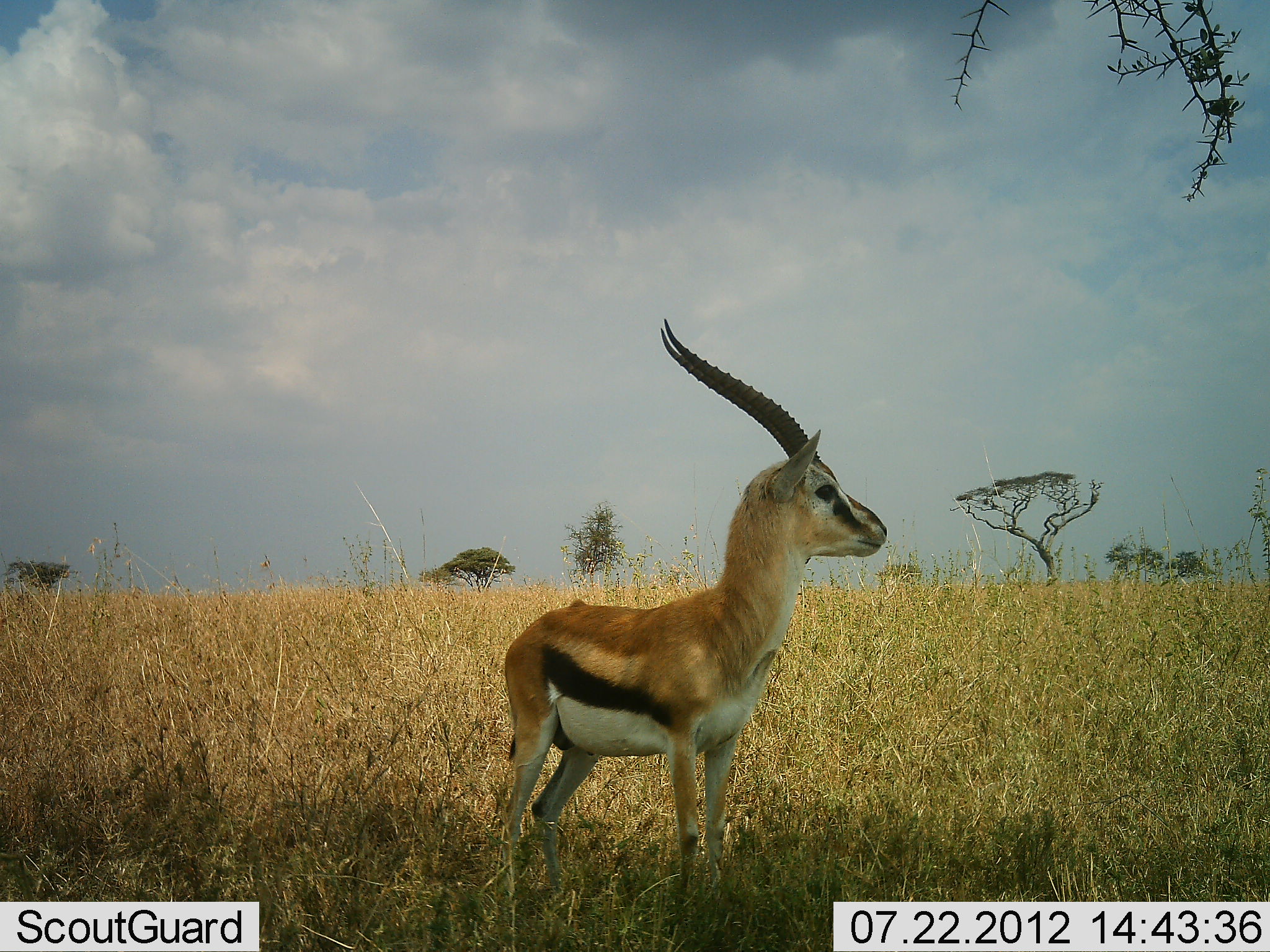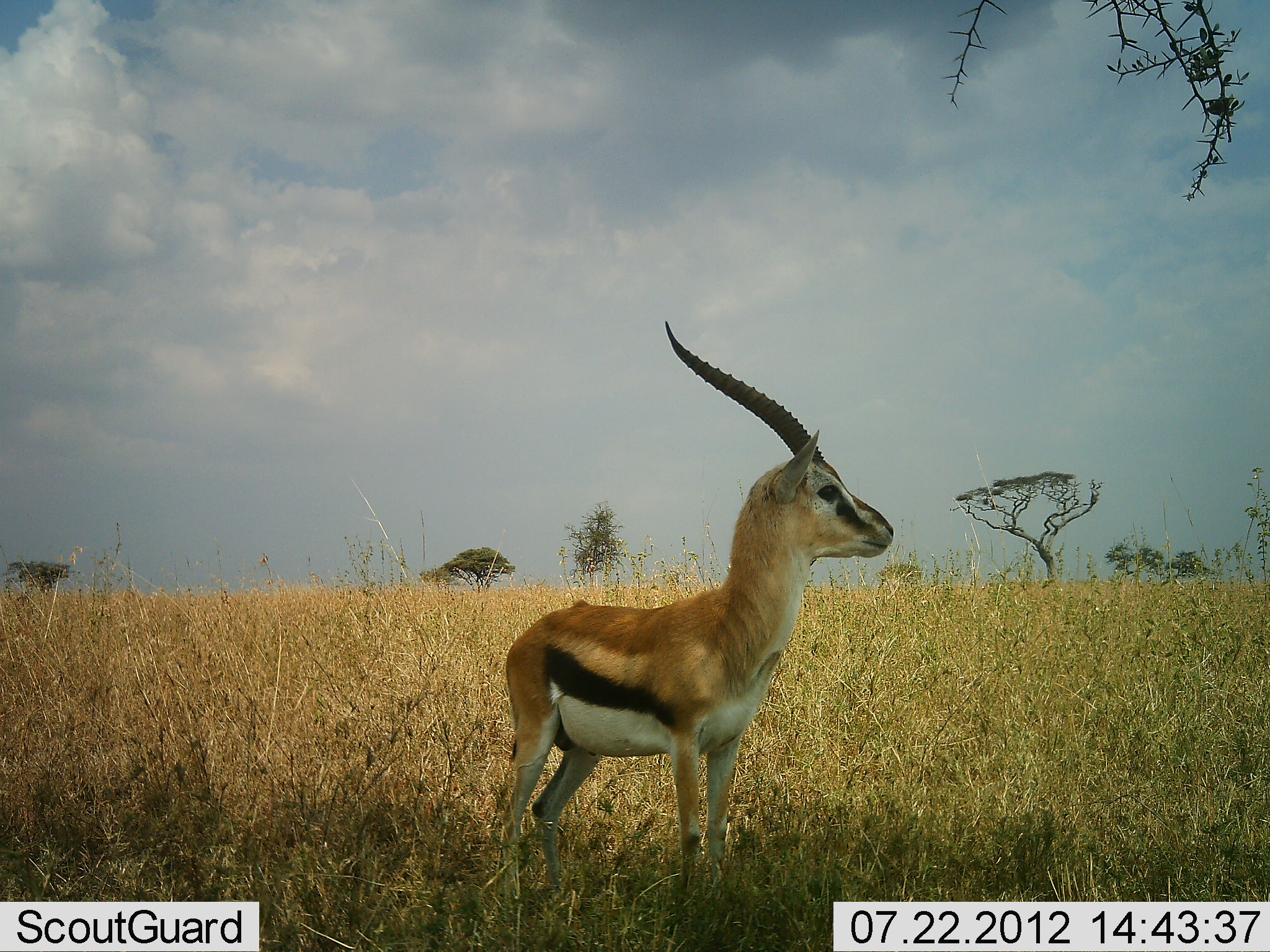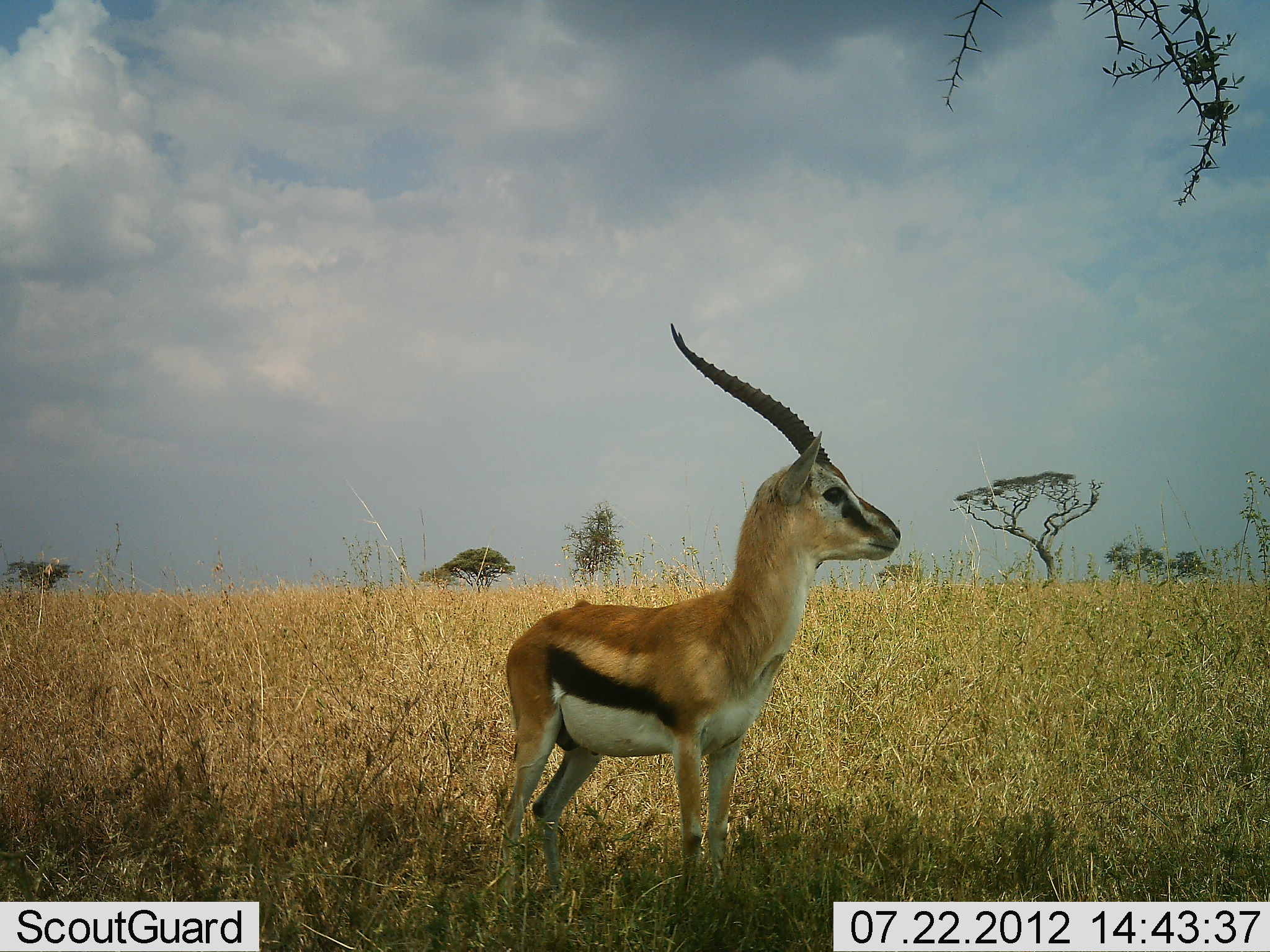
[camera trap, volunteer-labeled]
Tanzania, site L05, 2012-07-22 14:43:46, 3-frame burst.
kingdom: Animalia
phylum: Chordata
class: Mammalia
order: Artiodactyla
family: Bovidae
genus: Eudorcas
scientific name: Eudorcas thomsonii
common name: thomson's gazelle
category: gazellethomsons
Gazellethomsons (thomson's gazelle) (Eudorcas thomsonii), count 1. Behavior (volunteer vote fractions): standing 100%, resting 0%, moving 0%, interacting 0%. Young present (vote fraction): 0%. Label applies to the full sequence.